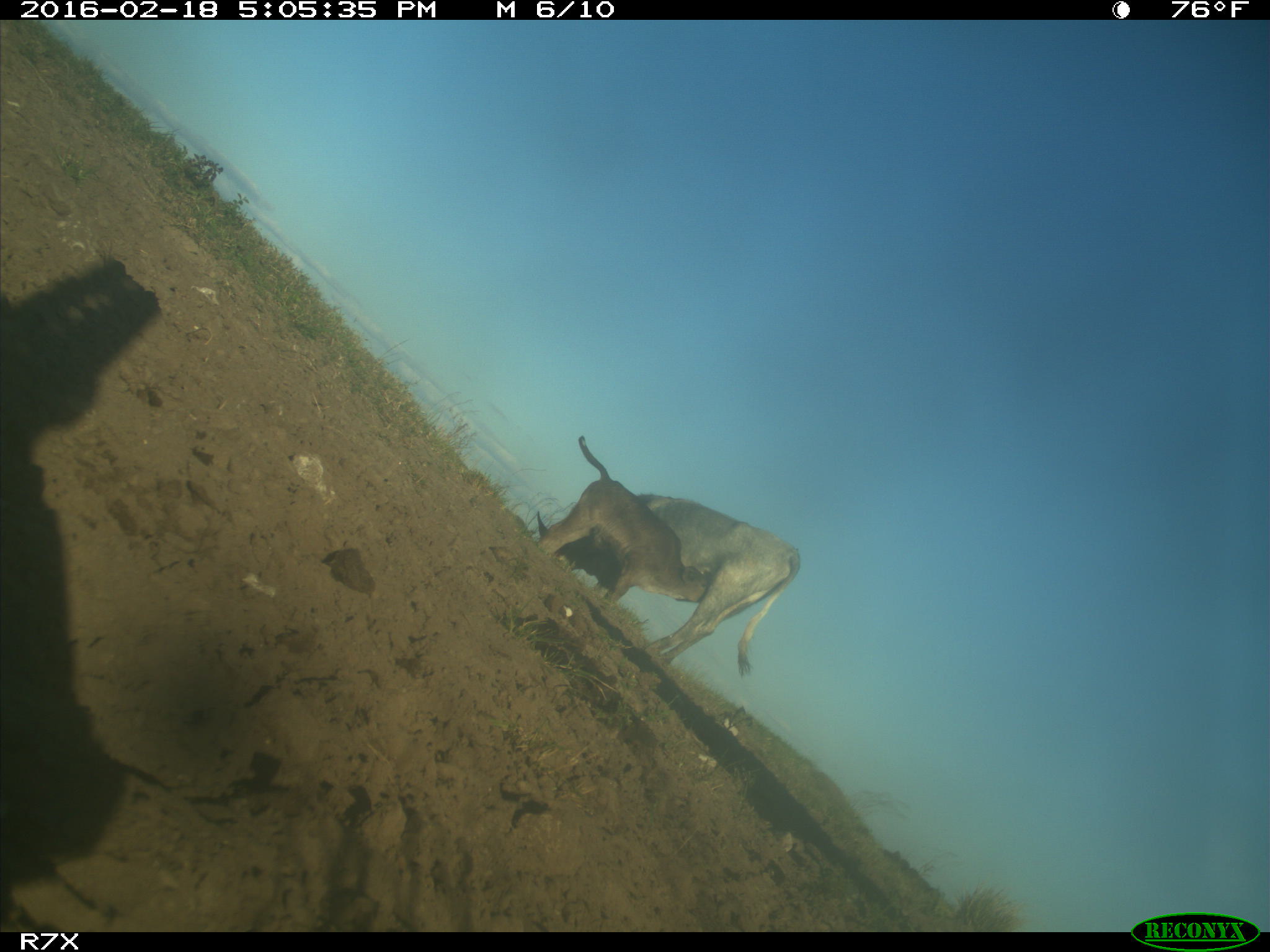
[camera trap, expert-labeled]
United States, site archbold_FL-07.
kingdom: Animalia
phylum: Chordata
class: Mammalia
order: Artiodactyla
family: Bovidae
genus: Bos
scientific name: Bos taurus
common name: domestic cow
Bos taurus (domestic cow).